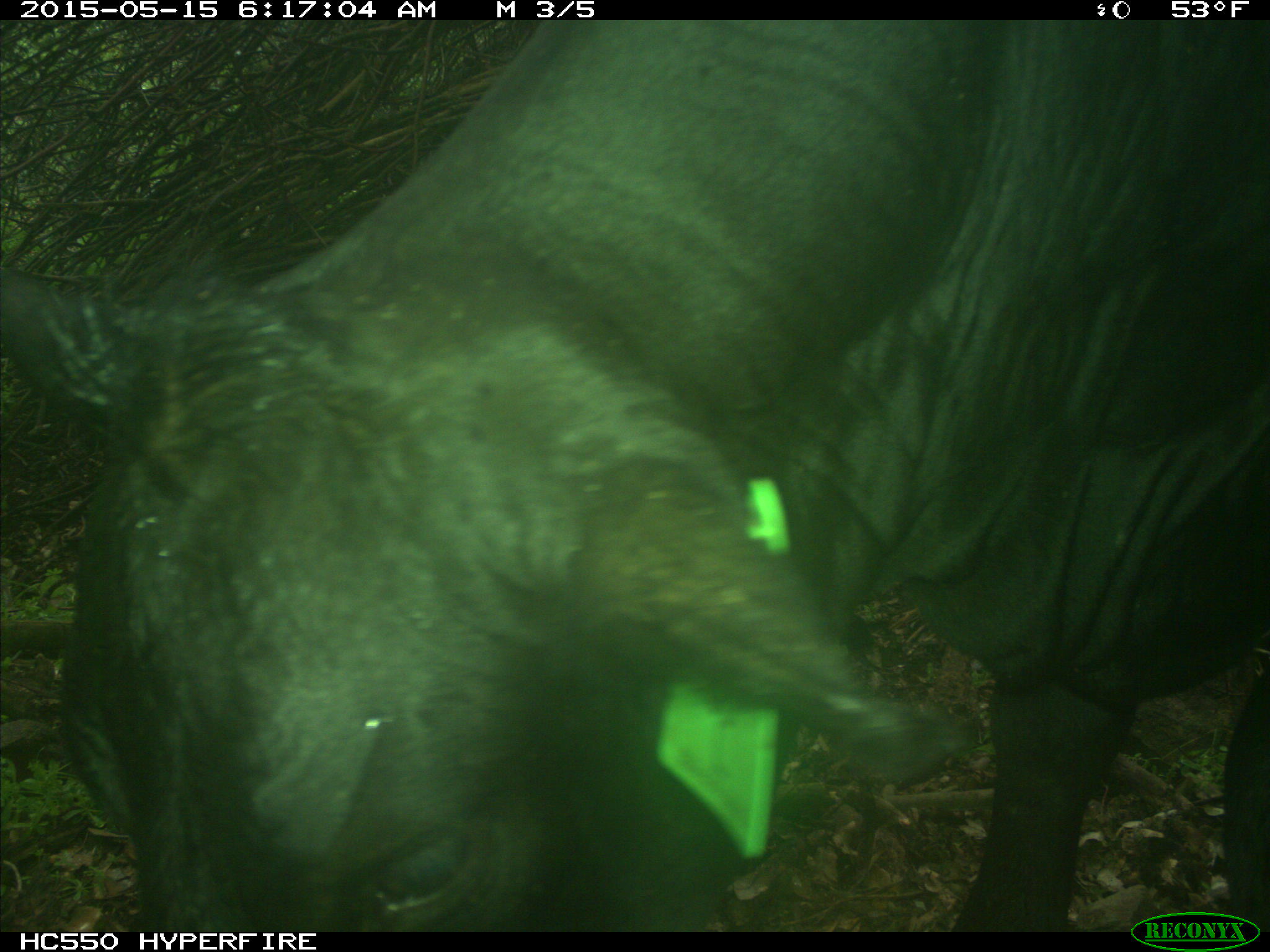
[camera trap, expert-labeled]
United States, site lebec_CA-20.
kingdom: Animalia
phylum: Chordata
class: Mammalia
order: Artiodactyla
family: Bovidae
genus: Bos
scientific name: Bos taurus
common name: domestic cow